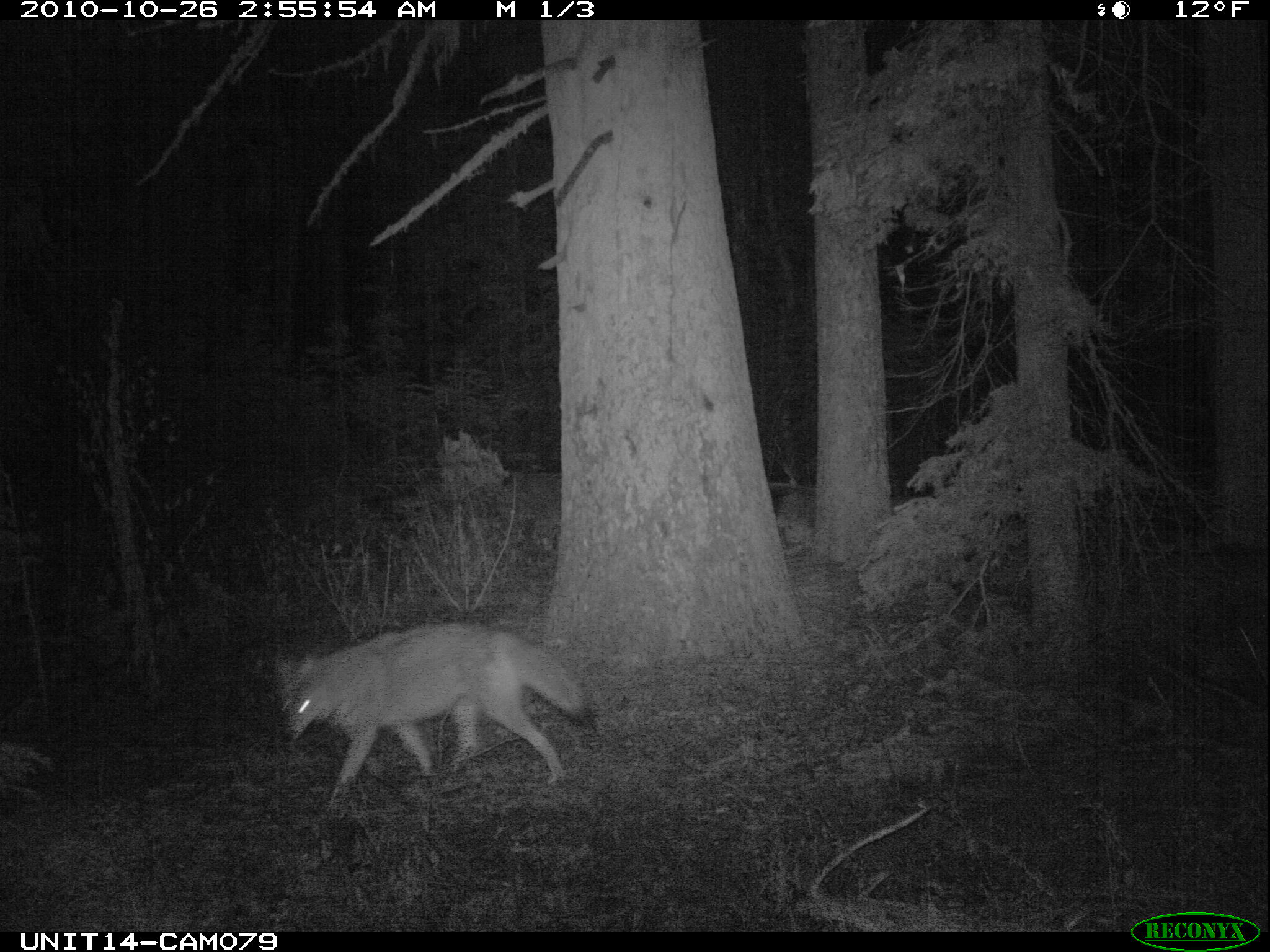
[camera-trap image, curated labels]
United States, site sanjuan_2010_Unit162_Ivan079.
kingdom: Animalia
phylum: Chordata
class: Mammalia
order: Carnivora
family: Canidae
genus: Canis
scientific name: Canis latrans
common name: coyote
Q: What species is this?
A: Canis latrans (coyote).